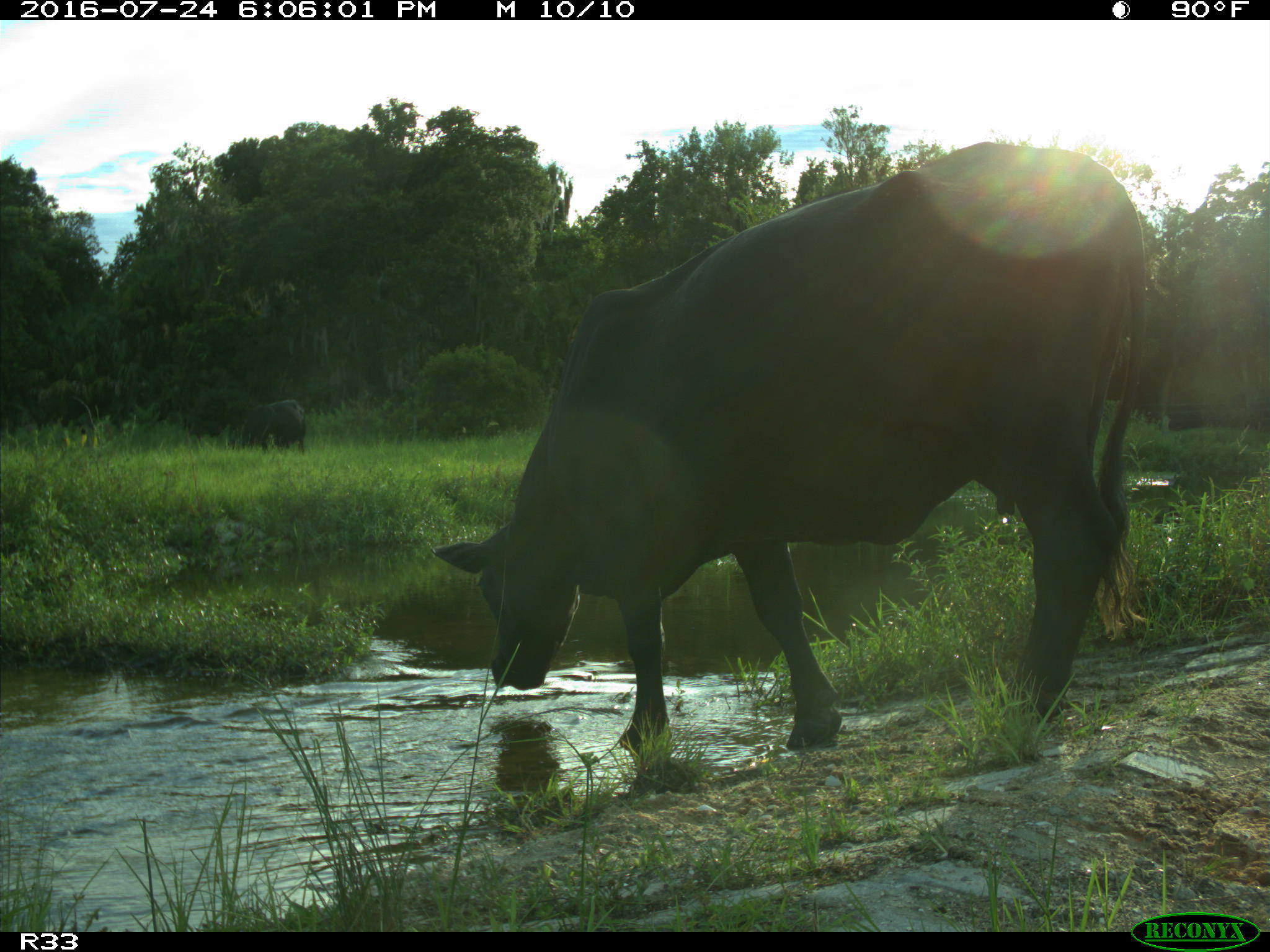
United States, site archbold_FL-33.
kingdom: Animalia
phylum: Chordata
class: Mammalia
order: Artiodactyla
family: Bovidae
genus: Bos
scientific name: Bos taurus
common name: domestic cow